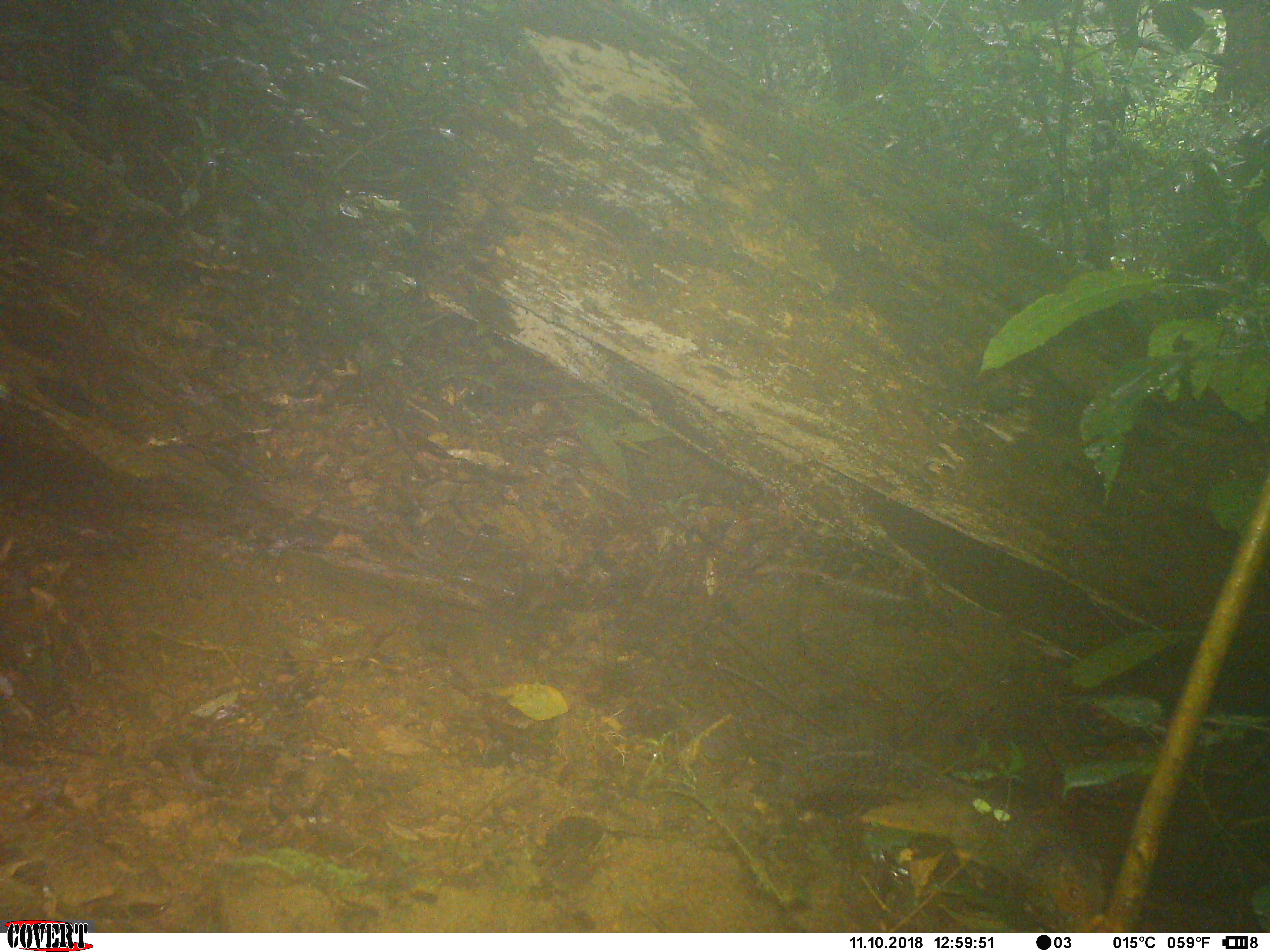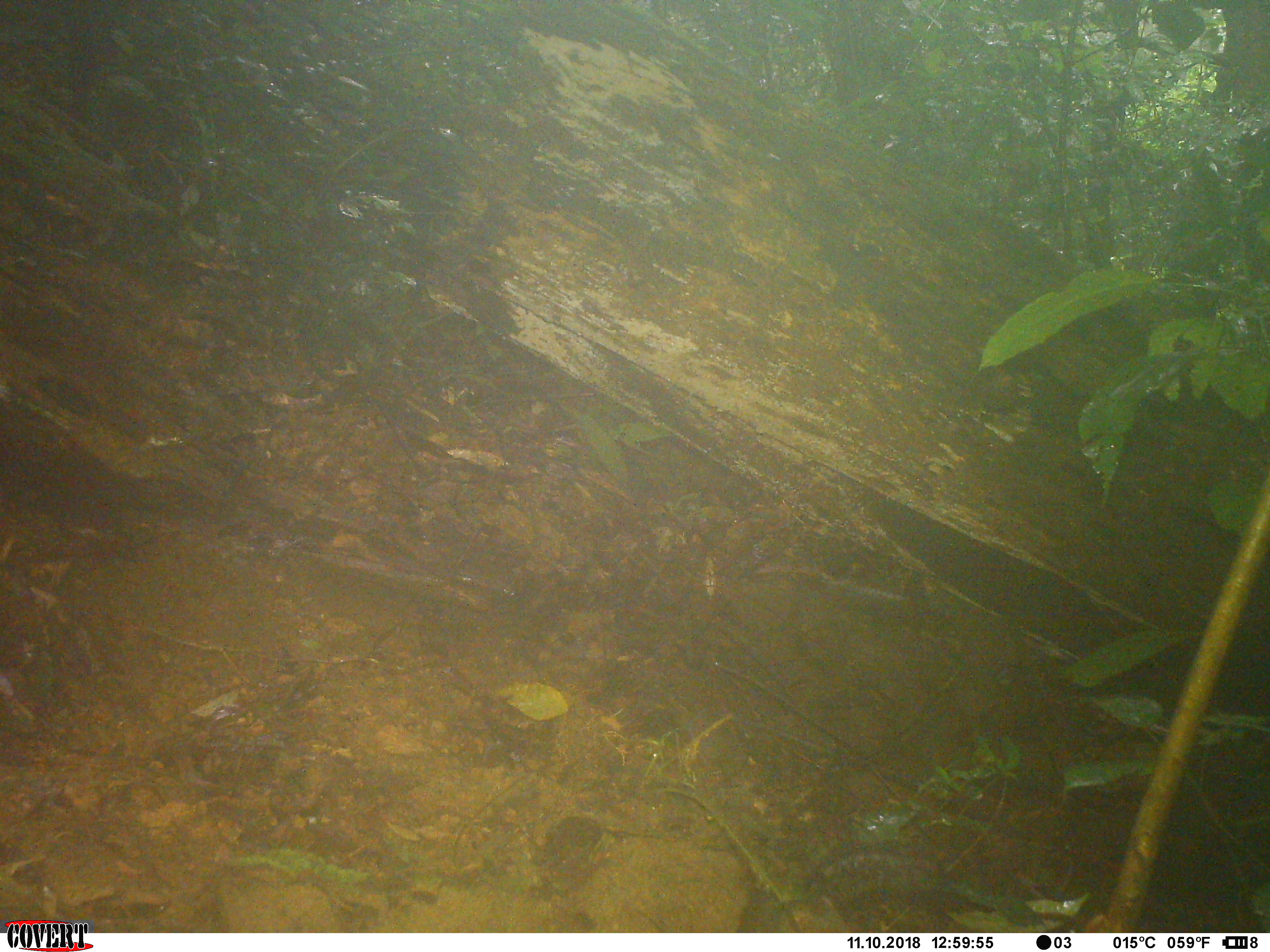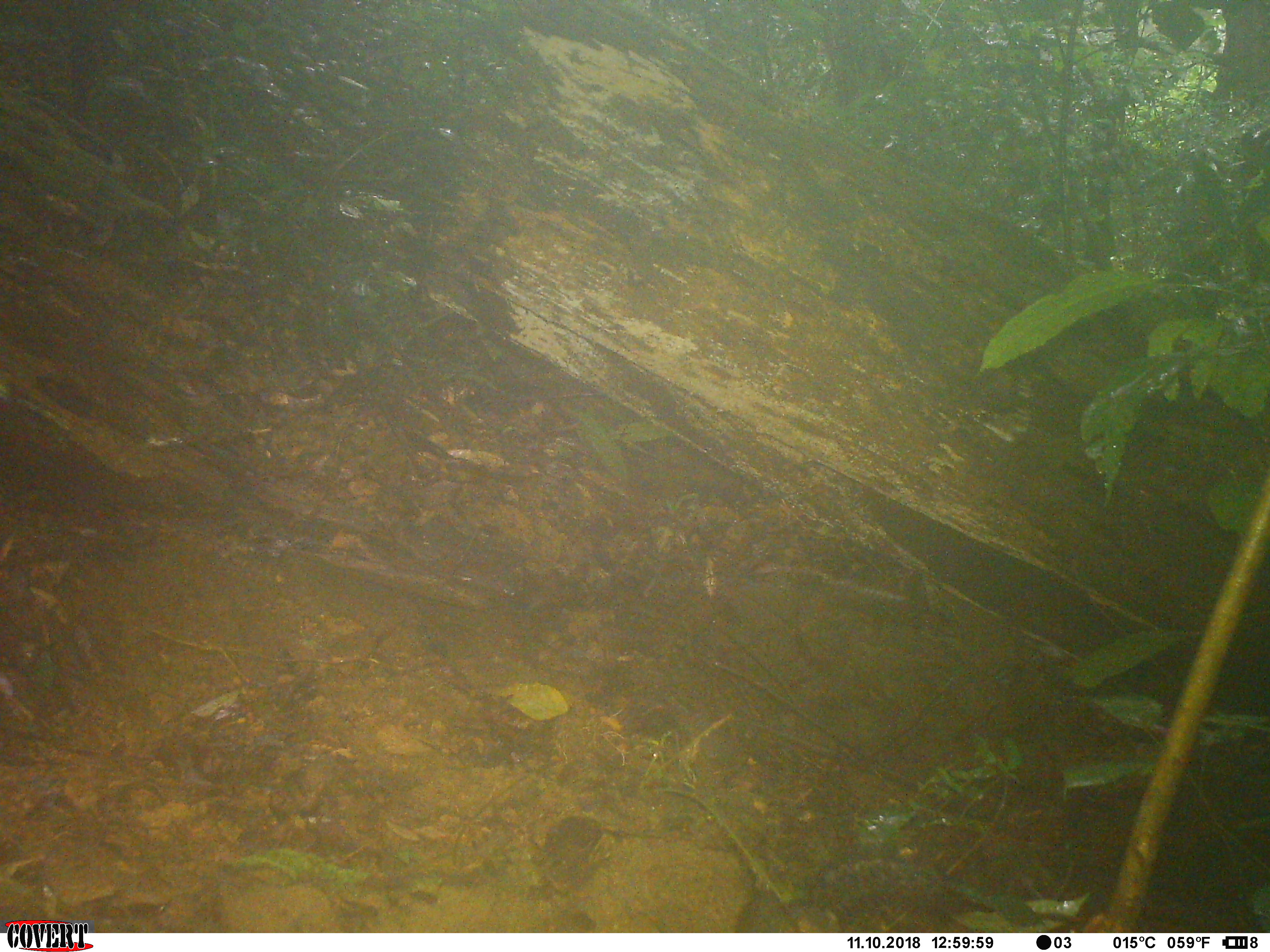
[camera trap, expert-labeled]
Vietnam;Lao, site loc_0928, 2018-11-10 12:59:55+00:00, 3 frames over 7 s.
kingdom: Animalia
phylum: Chordata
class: Mammalia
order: Rodentia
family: Sciuridae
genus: Dremomys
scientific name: Dremomys rufigenis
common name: red-cheeked squirrel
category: red cheeked squirrel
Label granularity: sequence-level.